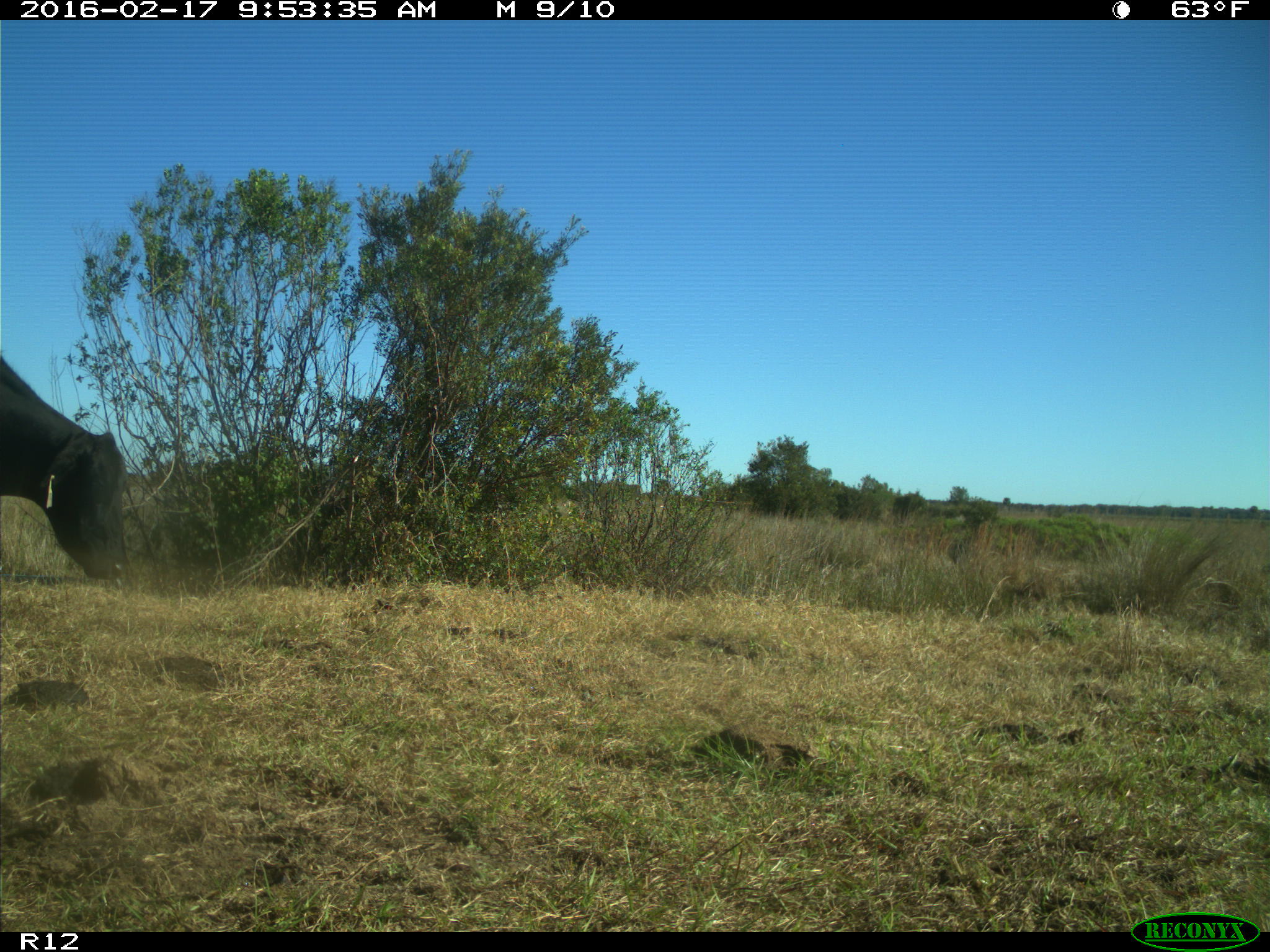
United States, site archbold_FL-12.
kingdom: Animalia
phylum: Chordata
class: Mammalia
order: Artiodactyla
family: Bovidae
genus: Bos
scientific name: Bos taurus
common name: domestic cow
Bos taurus (domestic cow).